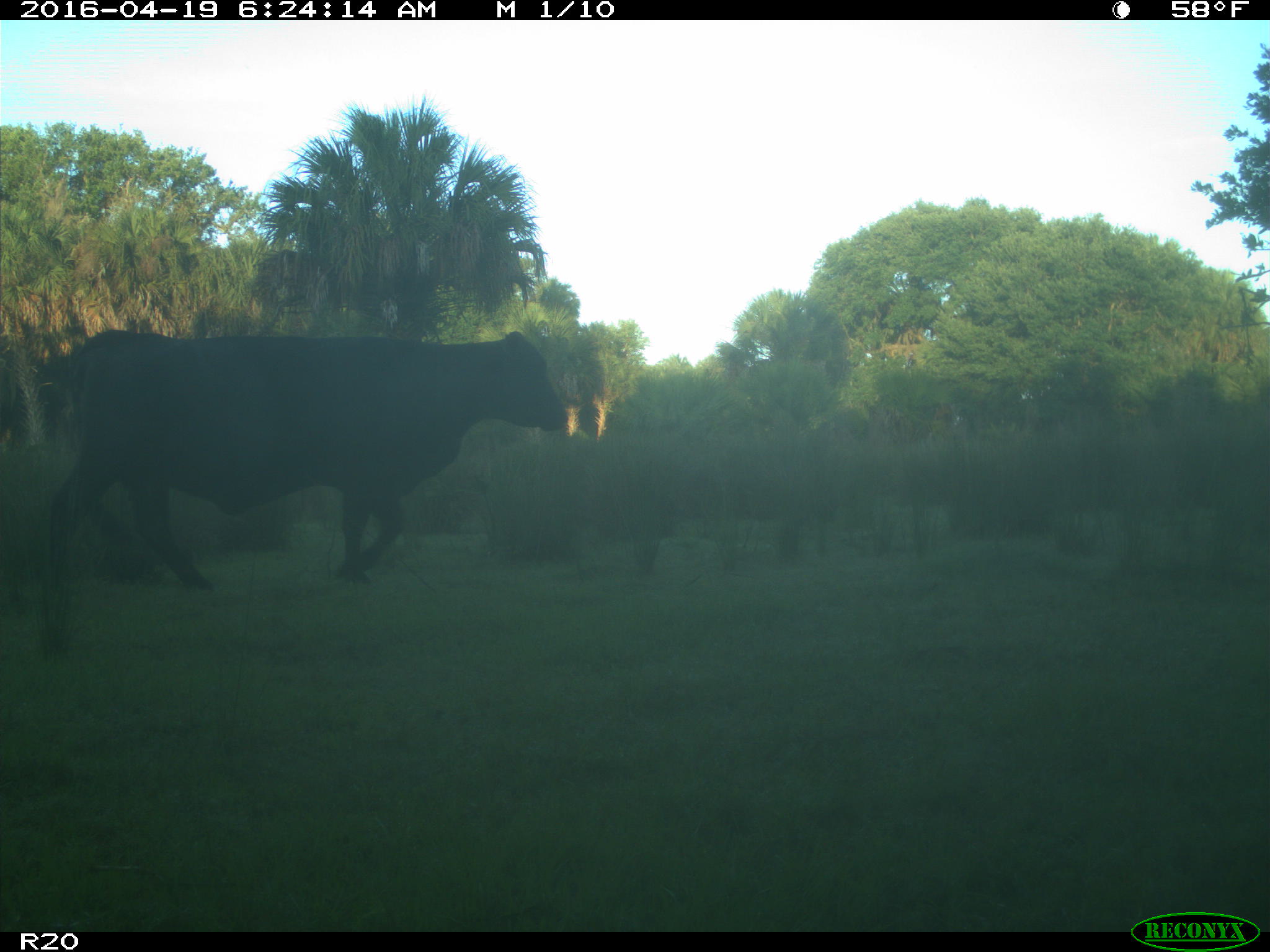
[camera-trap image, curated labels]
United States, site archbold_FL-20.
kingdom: Animalia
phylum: Chordata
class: Mammalia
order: Artiodactyla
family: Bovidae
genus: Bos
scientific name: Bos taurus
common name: domestic cow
Bos taurus (domestic cow).